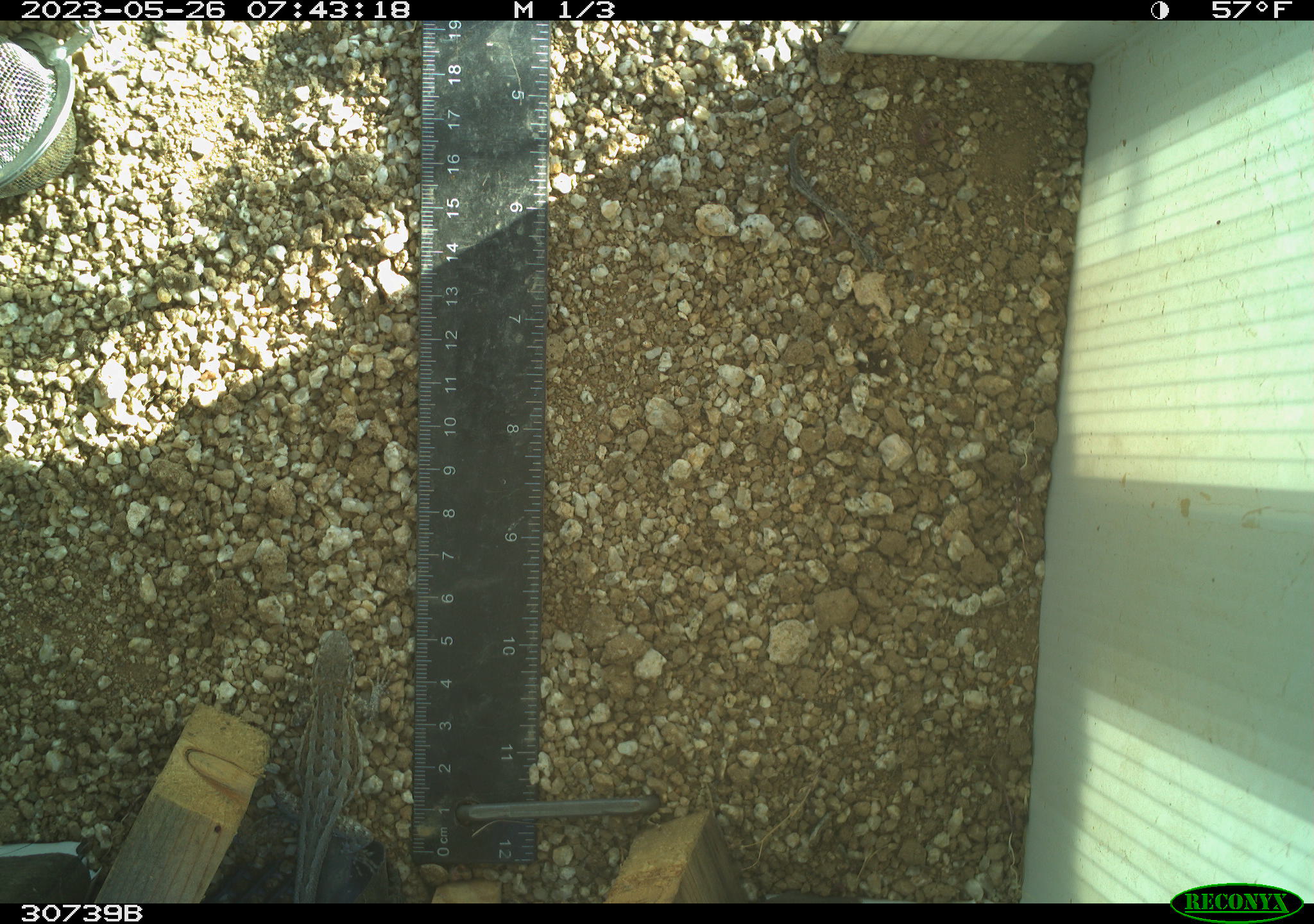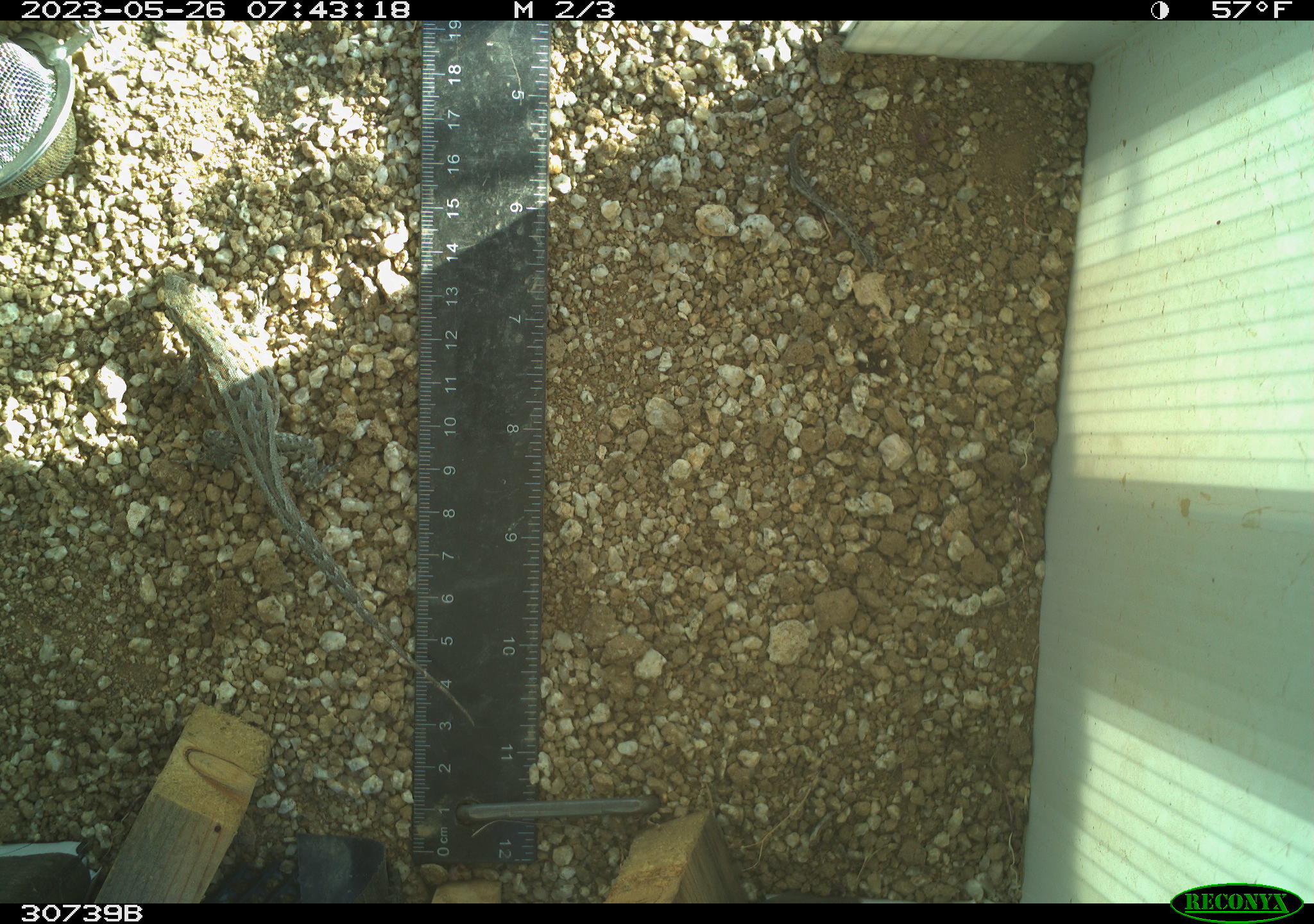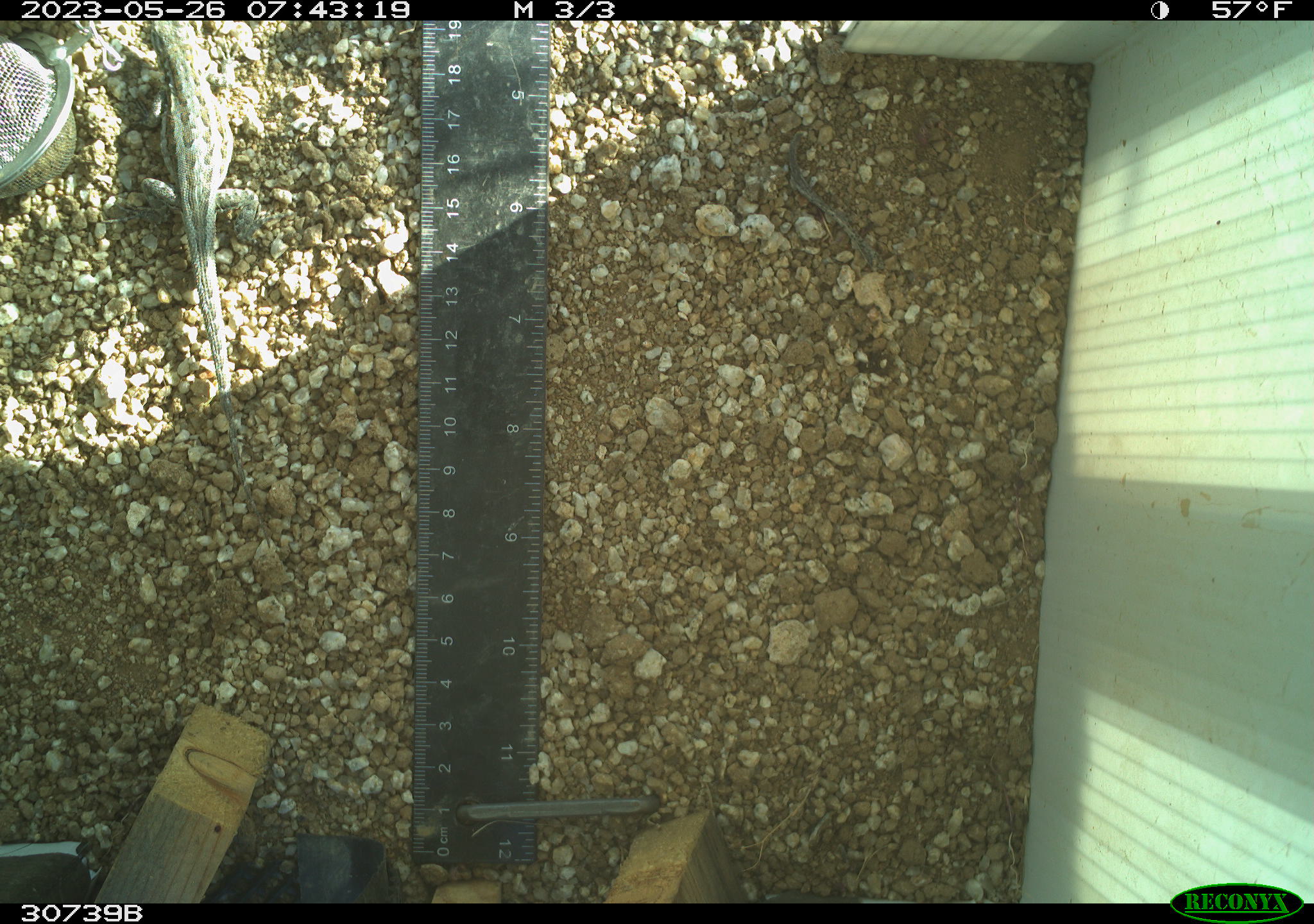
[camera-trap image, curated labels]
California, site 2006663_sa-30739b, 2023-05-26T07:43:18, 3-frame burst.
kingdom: Animalia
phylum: Chordata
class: Reptilia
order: Squamata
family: Phrynosomatidae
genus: Sceloporus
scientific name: Sceloporus graciosus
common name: common sagebrush lizard